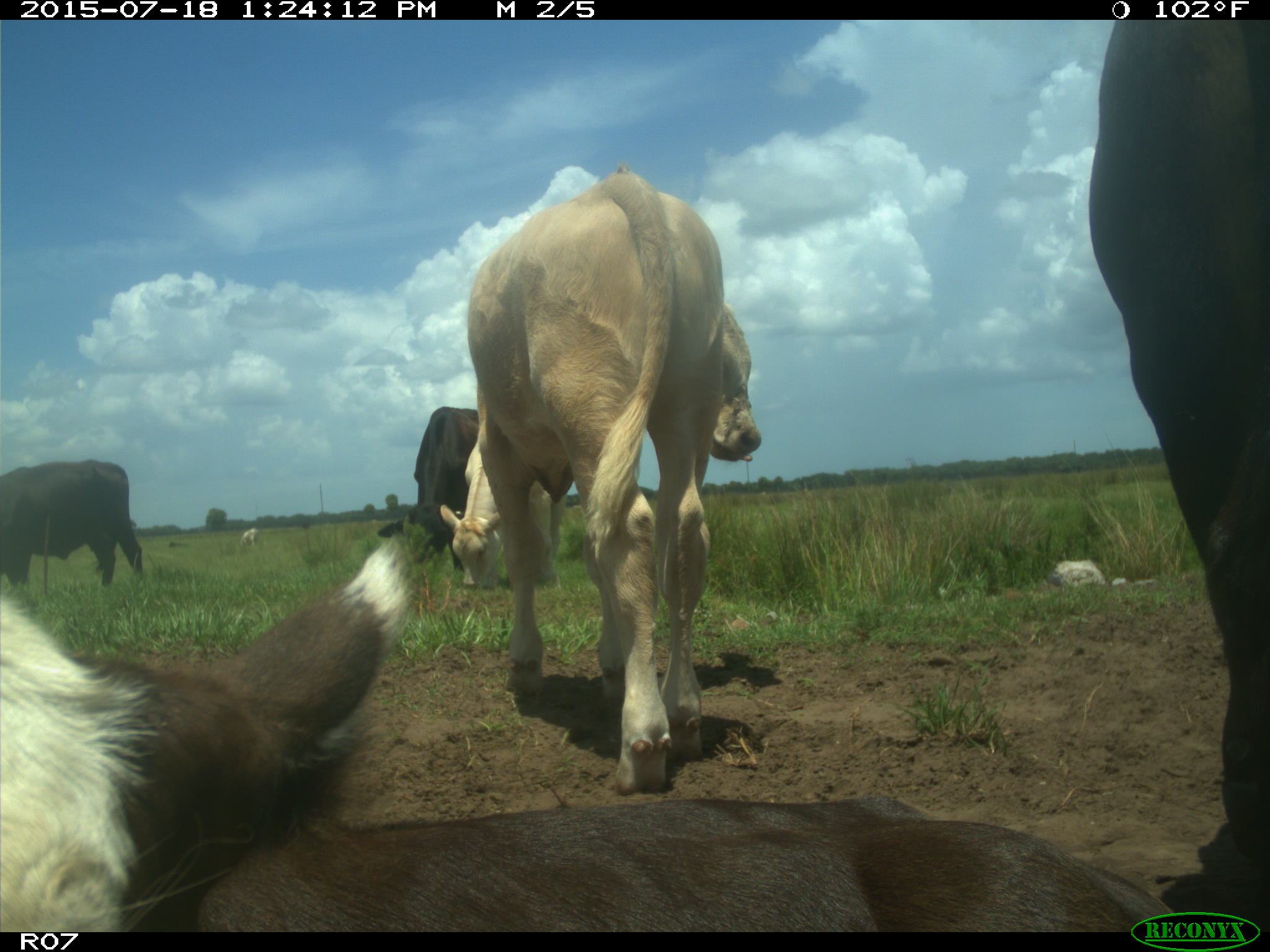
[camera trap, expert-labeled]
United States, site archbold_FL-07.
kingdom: Animalia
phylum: Chordata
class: Mammalia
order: Artiodactyla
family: Bovidae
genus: Bos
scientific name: Bos taurus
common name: domestic cow